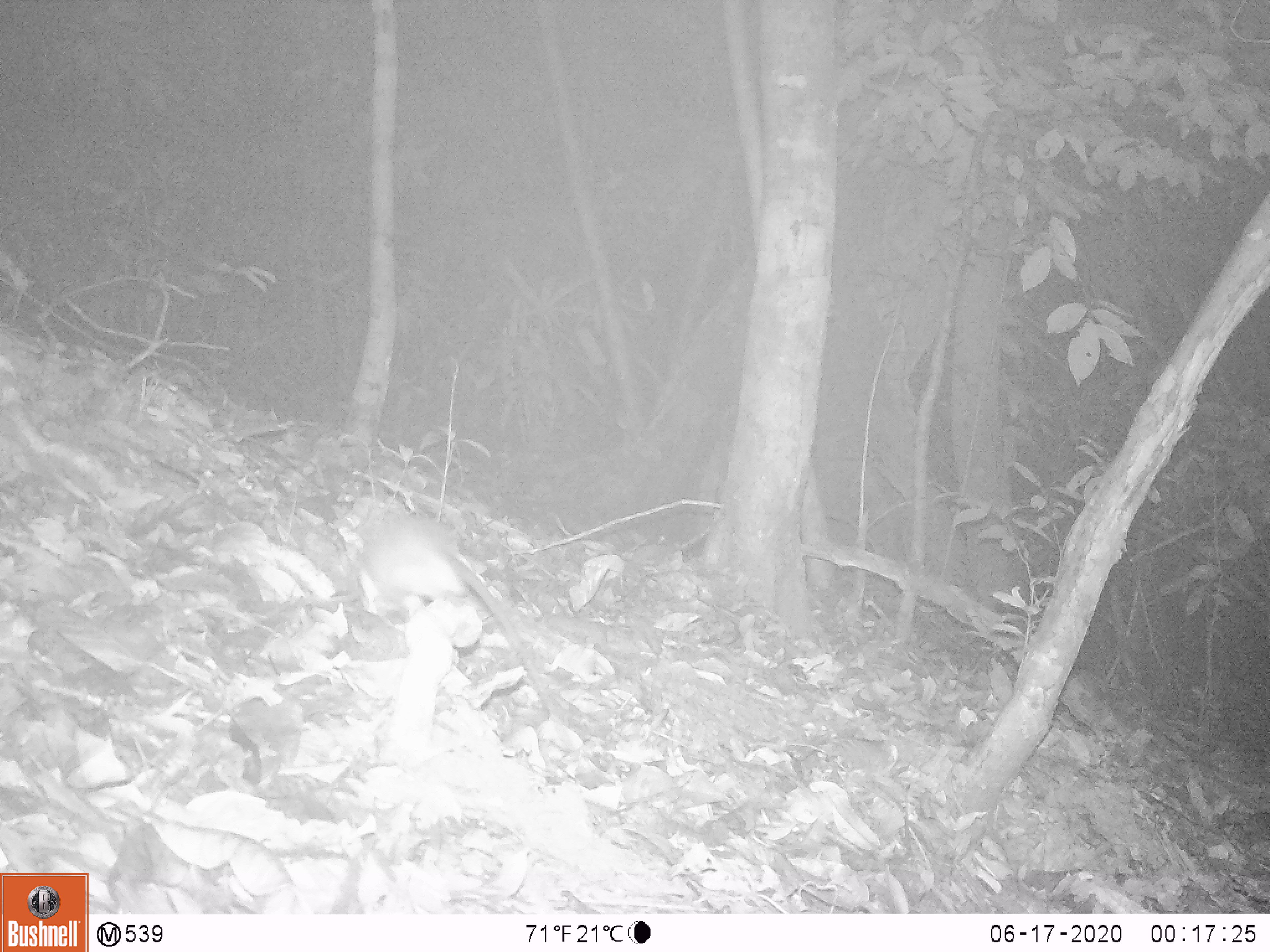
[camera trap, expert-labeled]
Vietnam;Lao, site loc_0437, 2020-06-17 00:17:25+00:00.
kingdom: Animalia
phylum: Chordata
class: Mammalia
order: Rodentia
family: Muridae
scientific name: Muridae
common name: old-world mice and rats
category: unidentified murid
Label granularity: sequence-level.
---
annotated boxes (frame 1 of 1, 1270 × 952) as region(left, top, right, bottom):
unidentified murid: region(356, 496, 555, 716)